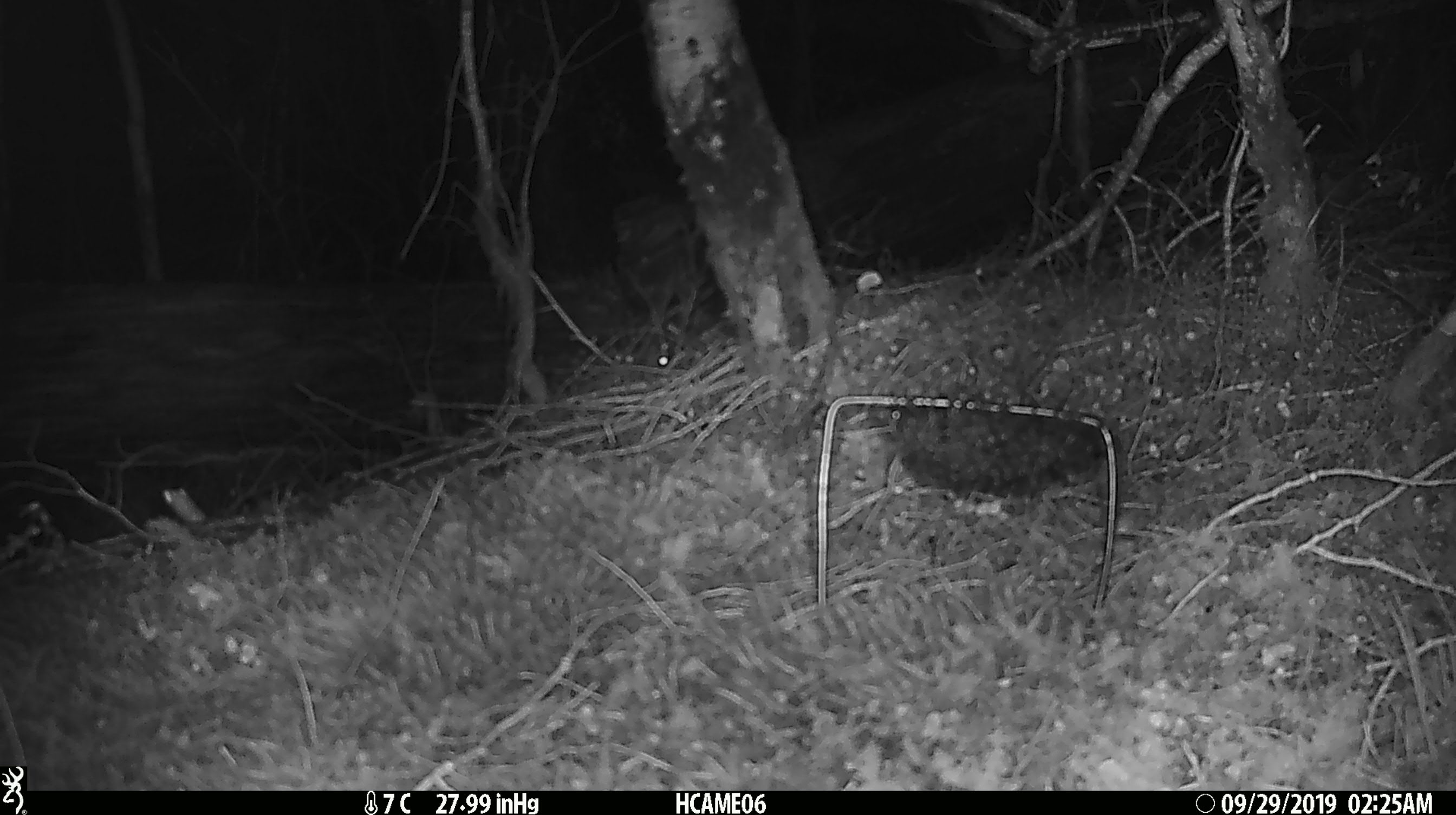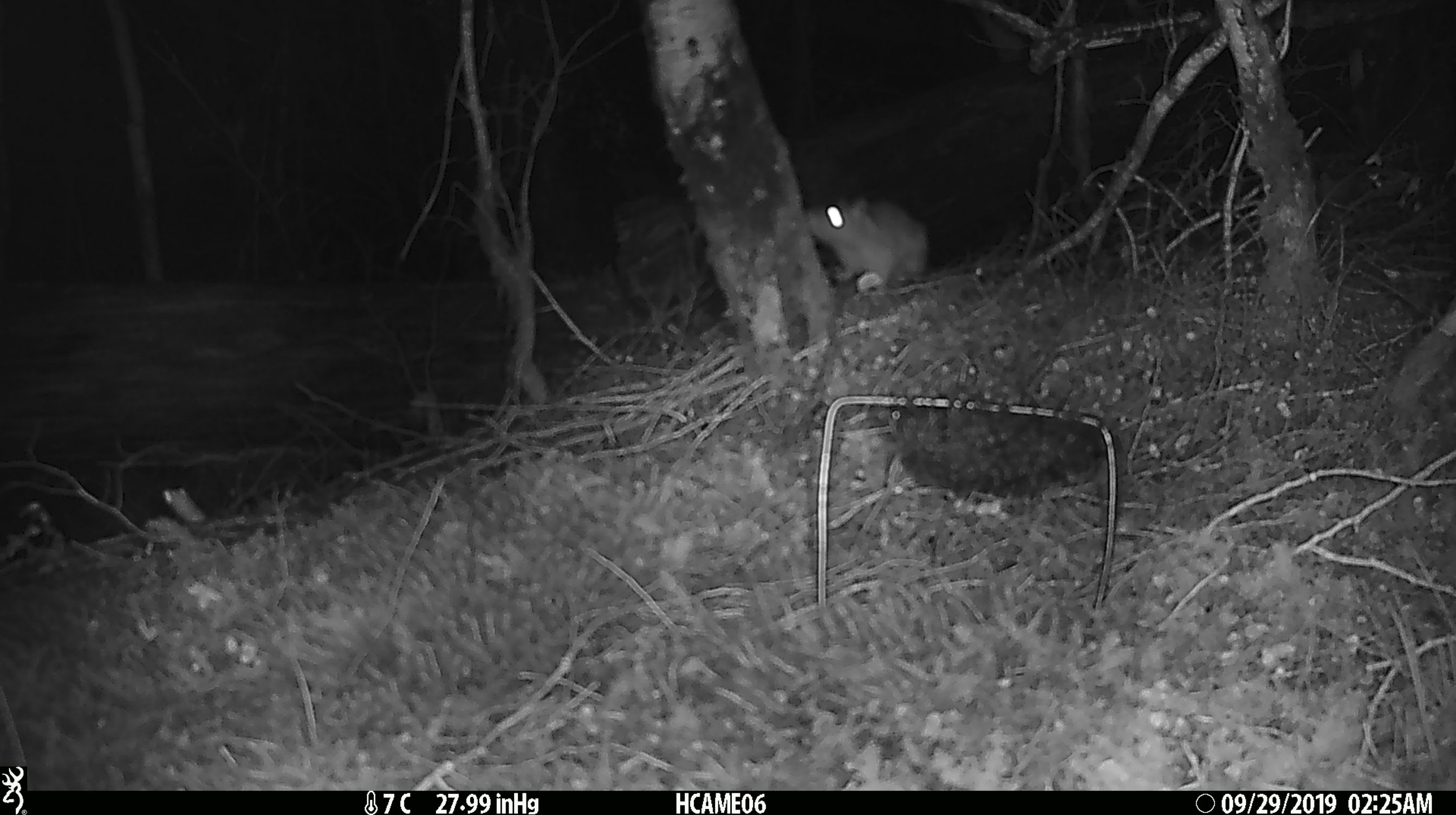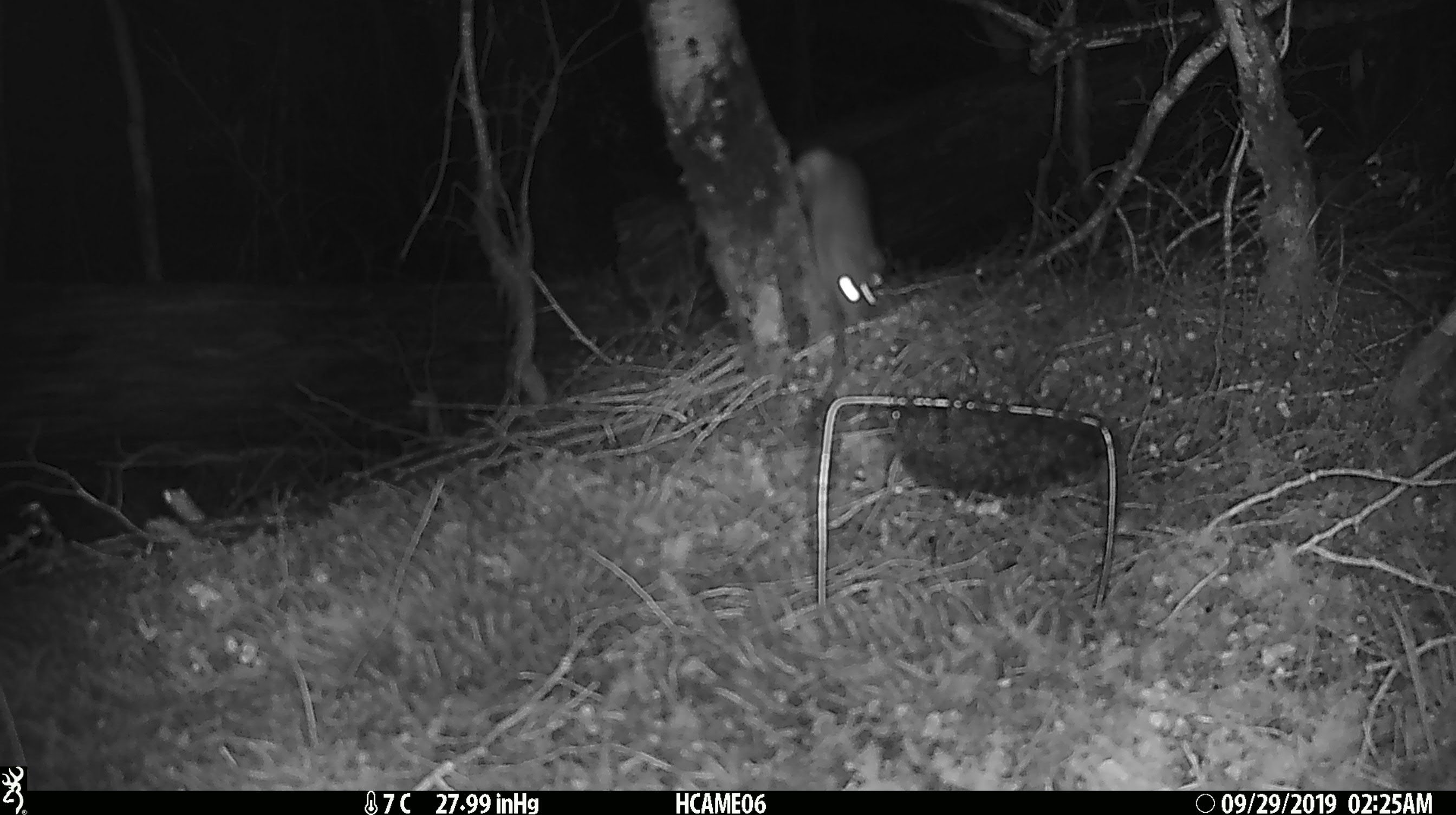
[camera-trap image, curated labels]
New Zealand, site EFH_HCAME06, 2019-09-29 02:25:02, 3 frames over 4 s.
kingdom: Animalia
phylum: Chordata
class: Mammalia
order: Rodentia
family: Muridae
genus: Mus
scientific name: Mus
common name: mouse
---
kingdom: Animalia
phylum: Chordata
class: Mammalia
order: Rodentia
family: Muridae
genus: Rattus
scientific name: Rattus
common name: rat